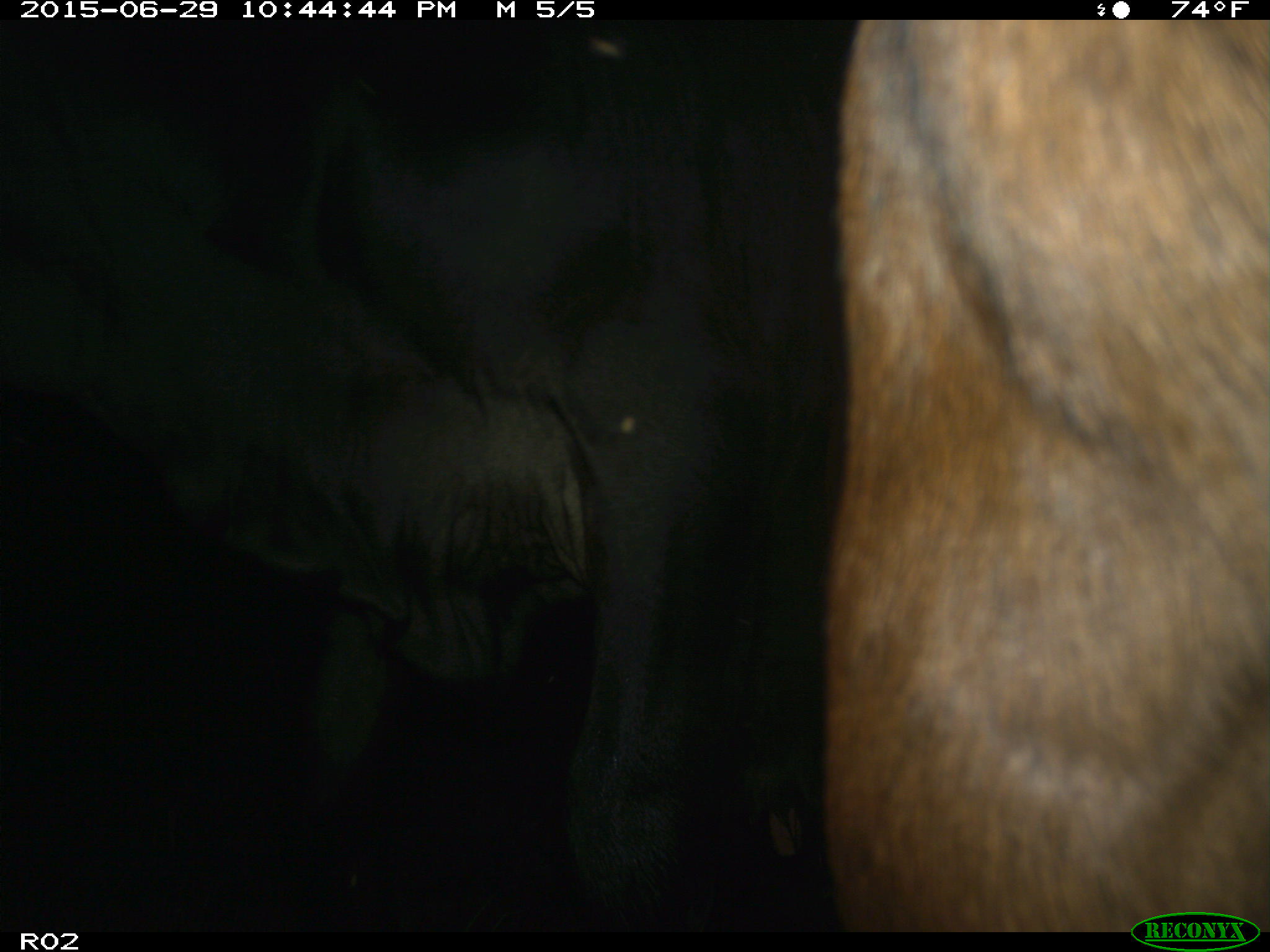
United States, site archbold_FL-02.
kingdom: Animalia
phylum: Chordata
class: Mammalia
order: Artiodactyla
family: Bovidae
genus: Bos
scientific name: Bos taurus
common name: domestic cow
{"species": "Bos taurus (domestic cow)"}